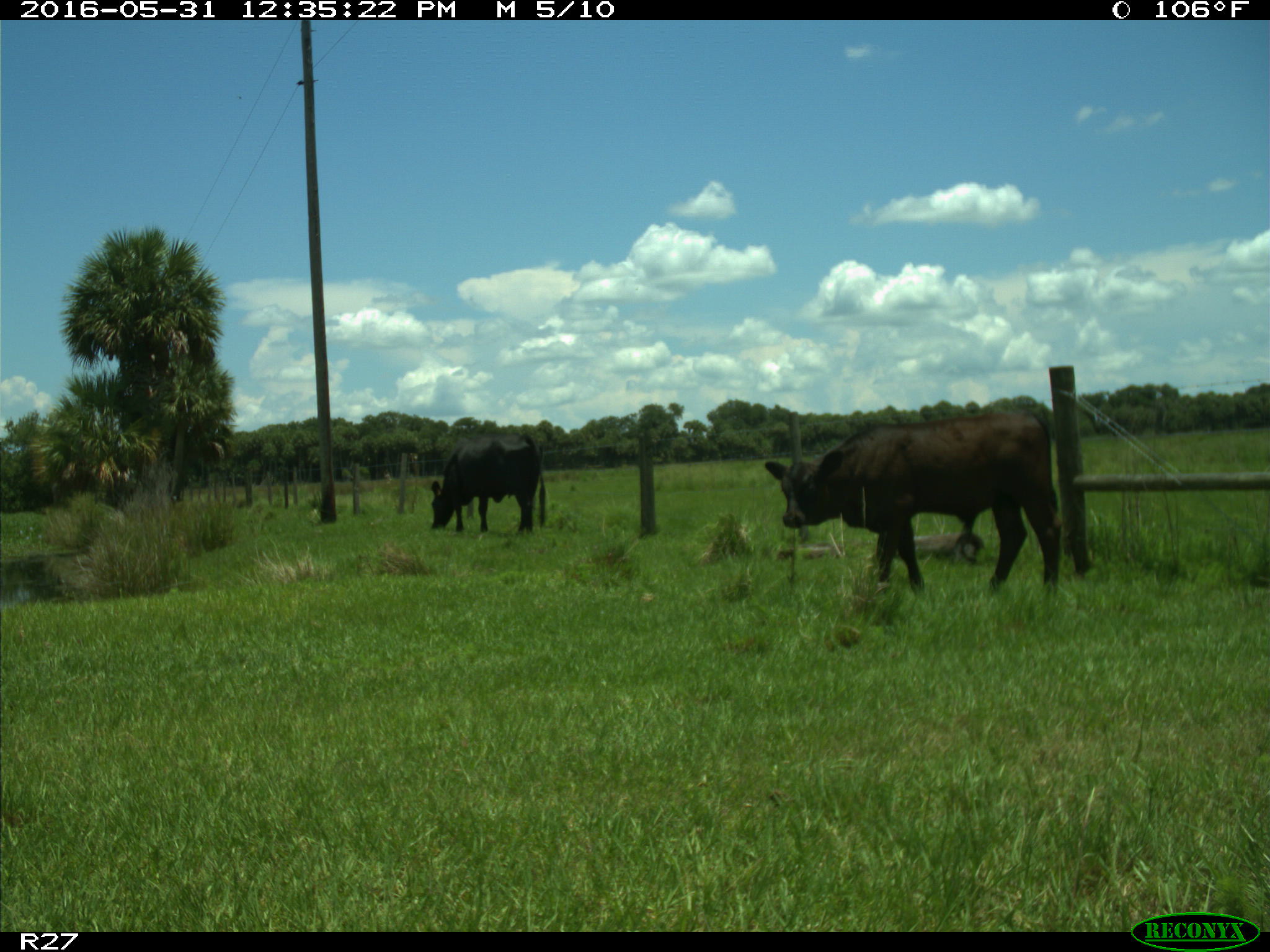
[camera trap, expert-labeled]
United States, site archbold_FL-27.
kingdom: Animalia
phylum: Chordata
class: Mammalia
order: Artiodactyla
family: Bovidae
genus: Bos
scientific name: Bos taurus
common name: domestic cow